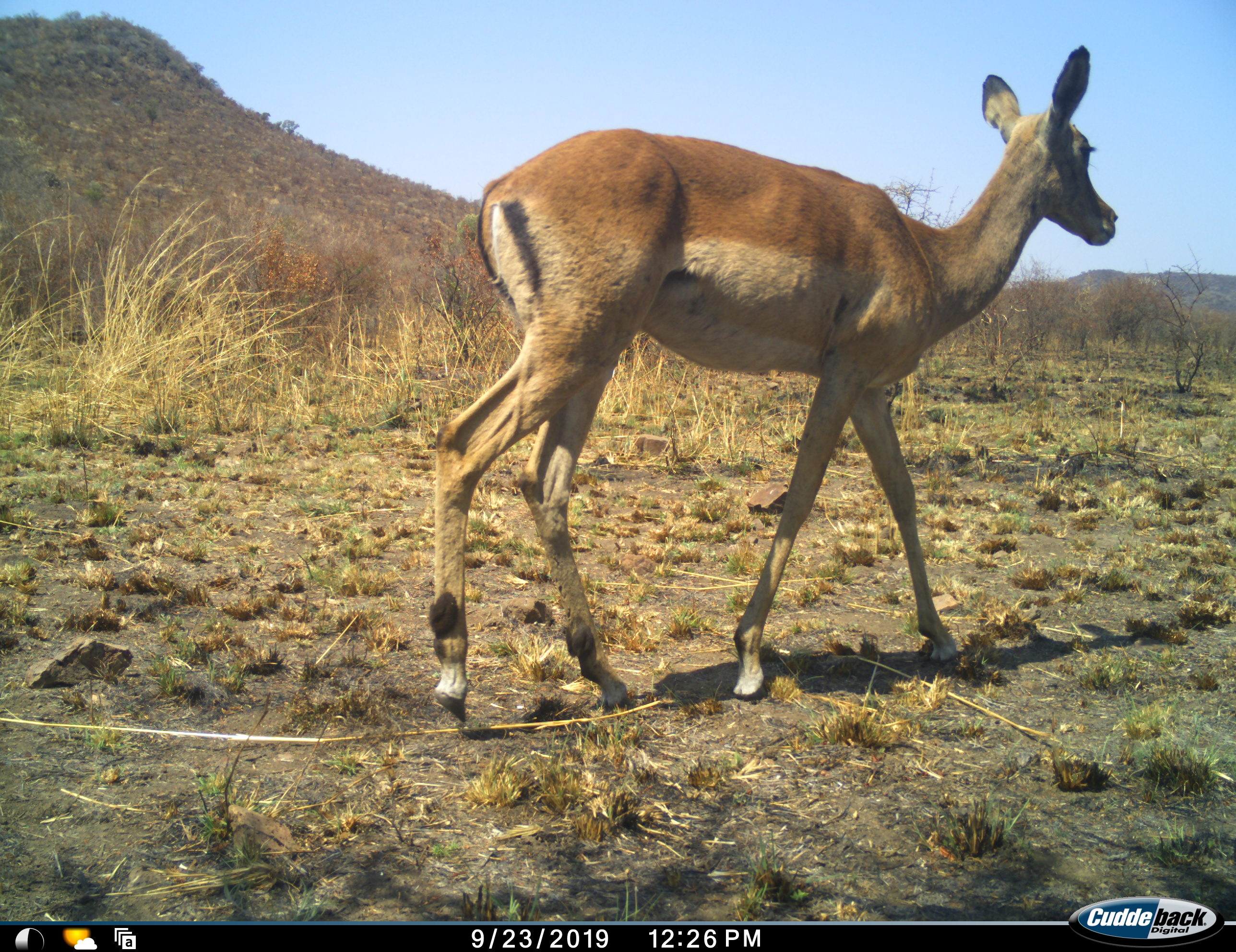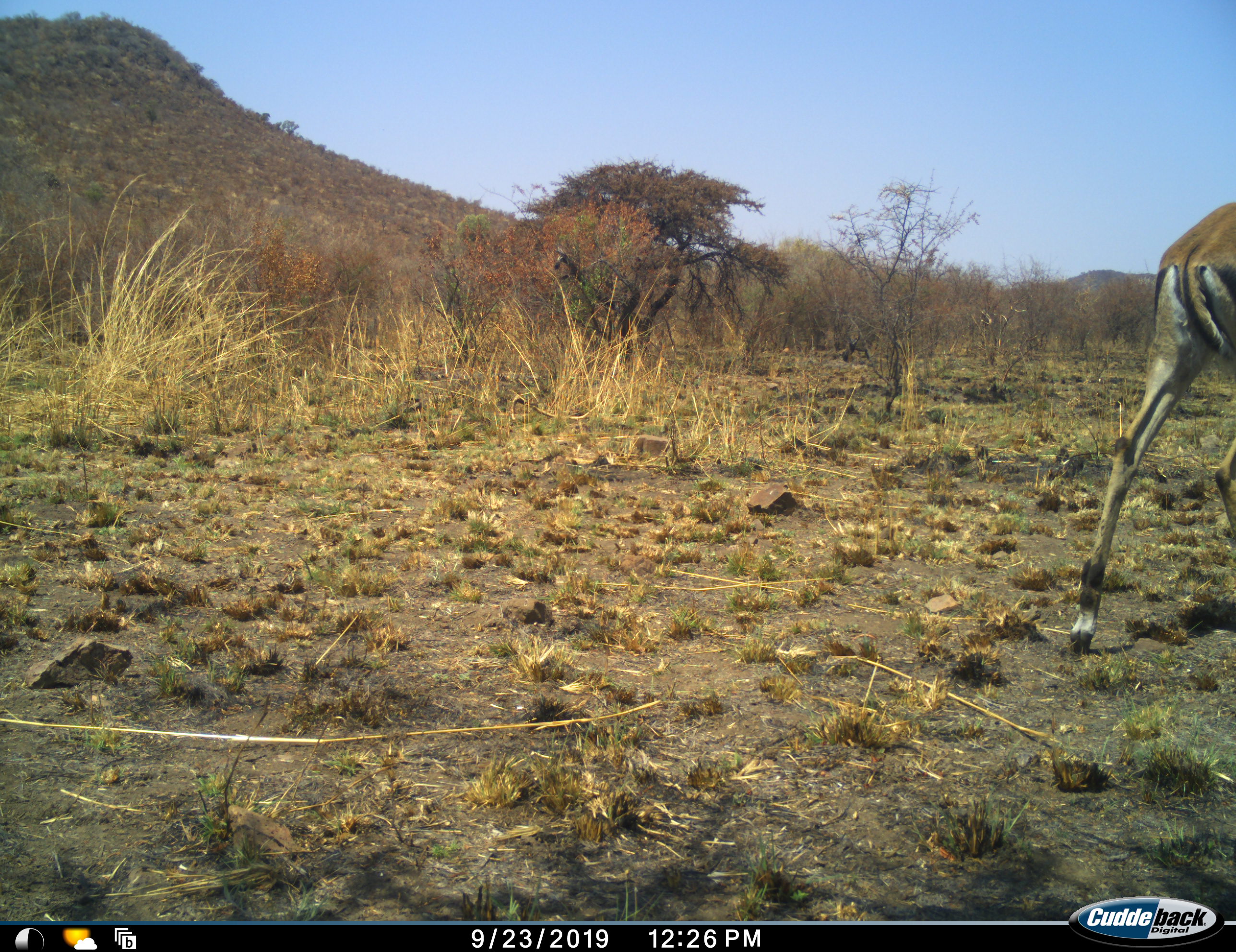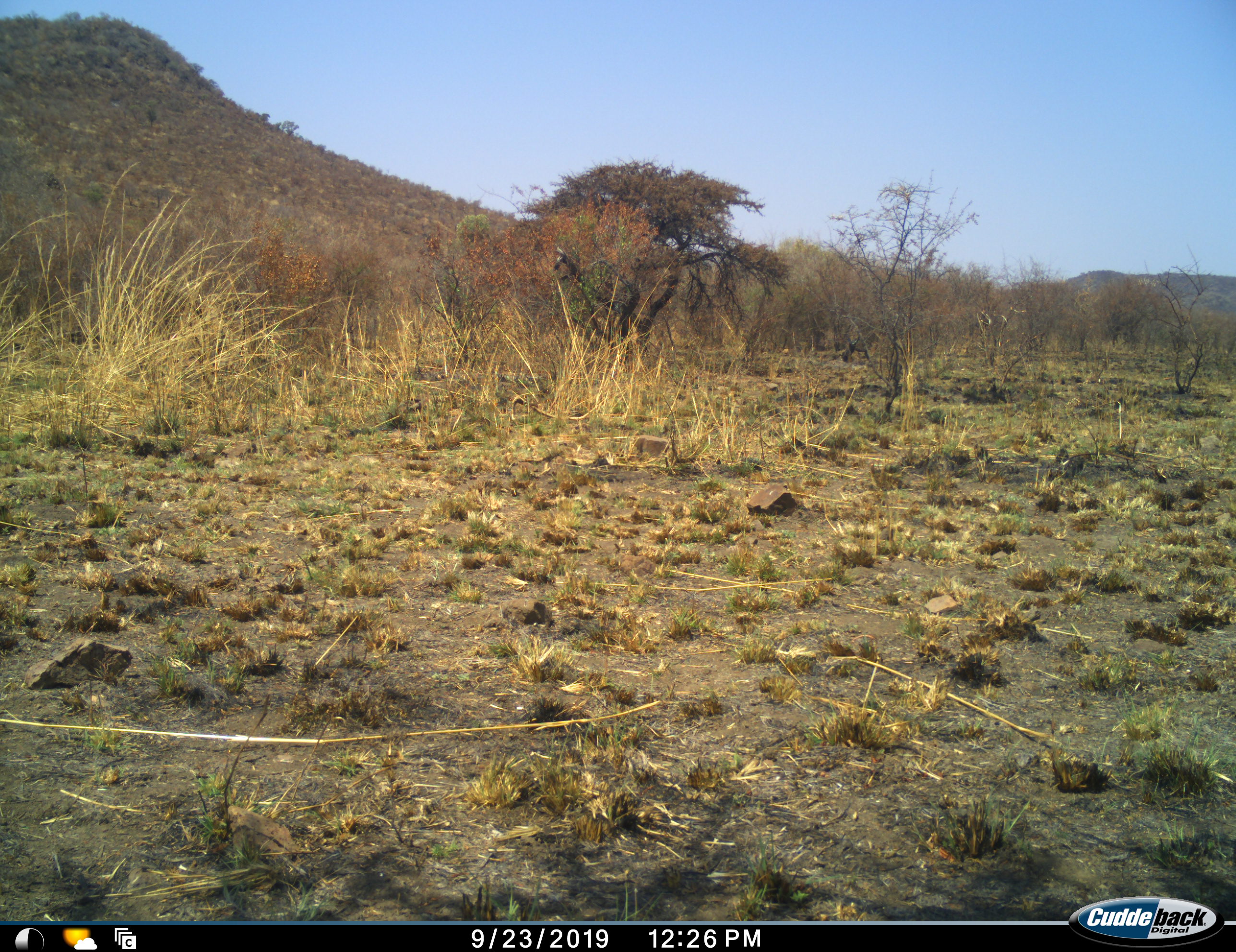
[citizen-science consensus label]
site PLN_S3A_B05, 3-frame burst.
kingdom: Animalia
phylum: Chordata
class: Mammalia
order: Artiodactyla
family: Bovidae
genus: Aepyceros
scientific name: Aepyceros melampus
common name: impala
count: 1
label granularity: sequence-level